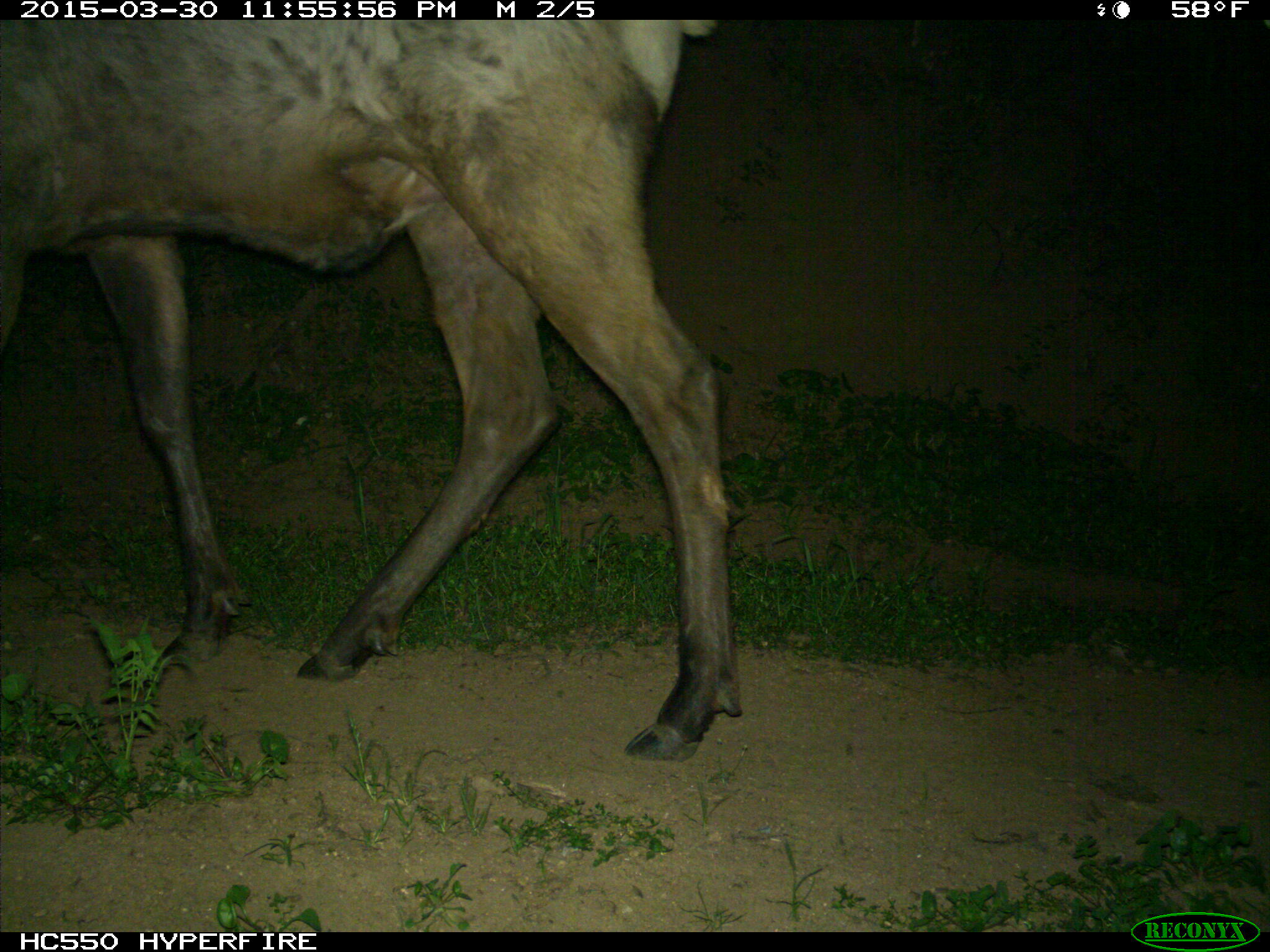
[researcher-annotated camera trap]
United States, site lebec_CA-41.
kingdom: Animalia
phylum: Chordata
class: Mammalia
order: Artiodactyla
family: Cervidae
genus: Cervus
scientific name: Cervus canadensis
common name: elk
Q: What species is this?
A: Cervus canadensis (elk).